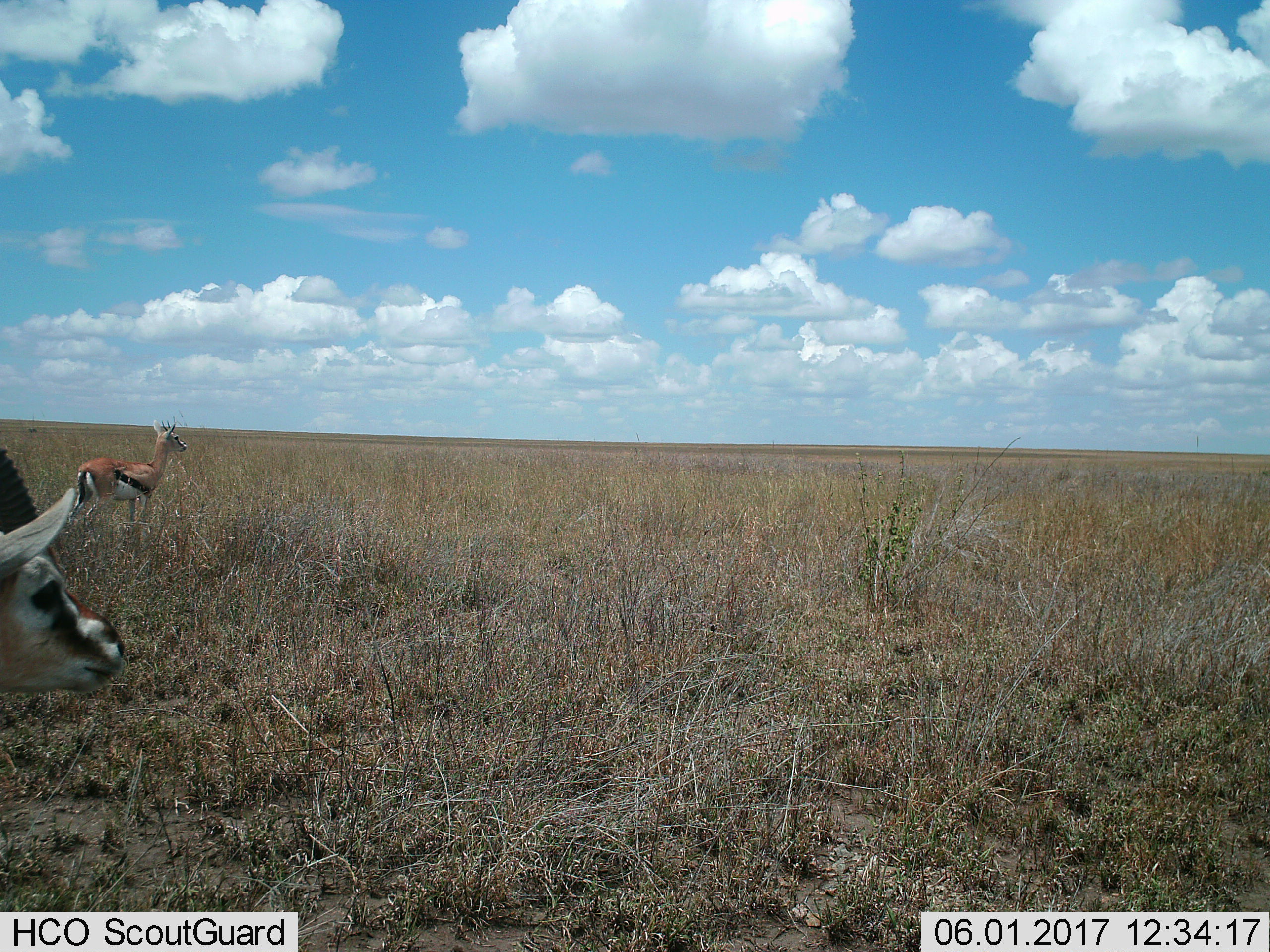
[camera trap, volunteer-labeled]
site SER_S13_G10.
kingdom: Animalia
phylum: Chordata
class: Mammalia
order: Artiodactyla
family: Bovidae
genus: Eudorcas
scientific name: Eudorcas thomsonii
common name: thomson's gazelle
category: gazellethomsons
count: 2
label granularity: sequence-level